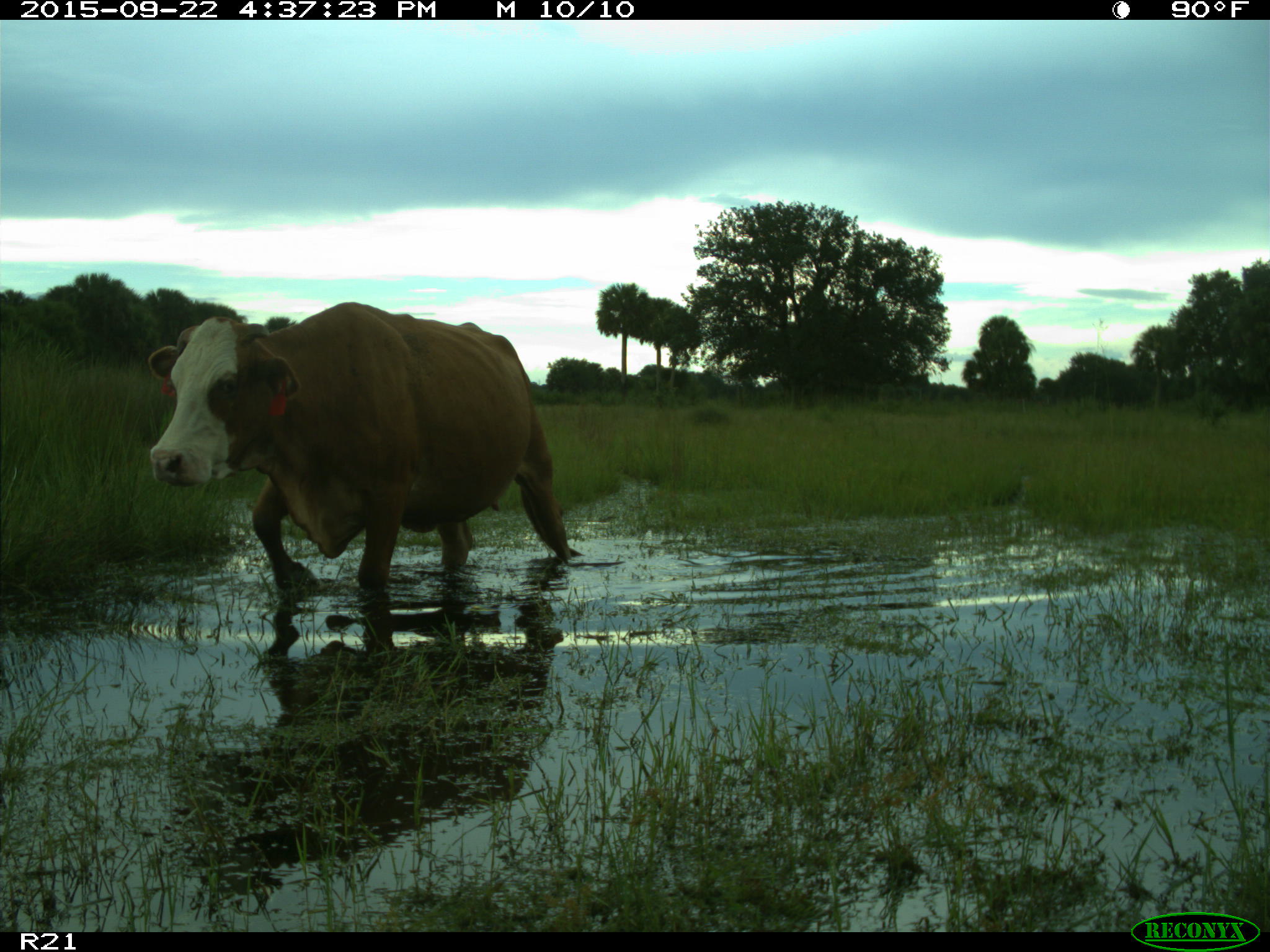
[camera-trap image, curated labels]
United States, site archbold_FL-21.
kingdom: Animalia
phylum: Chordata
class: Mammalia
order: Artiodactyla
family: Bovidae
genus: Bos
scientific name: Bos taurus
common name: domestic cow